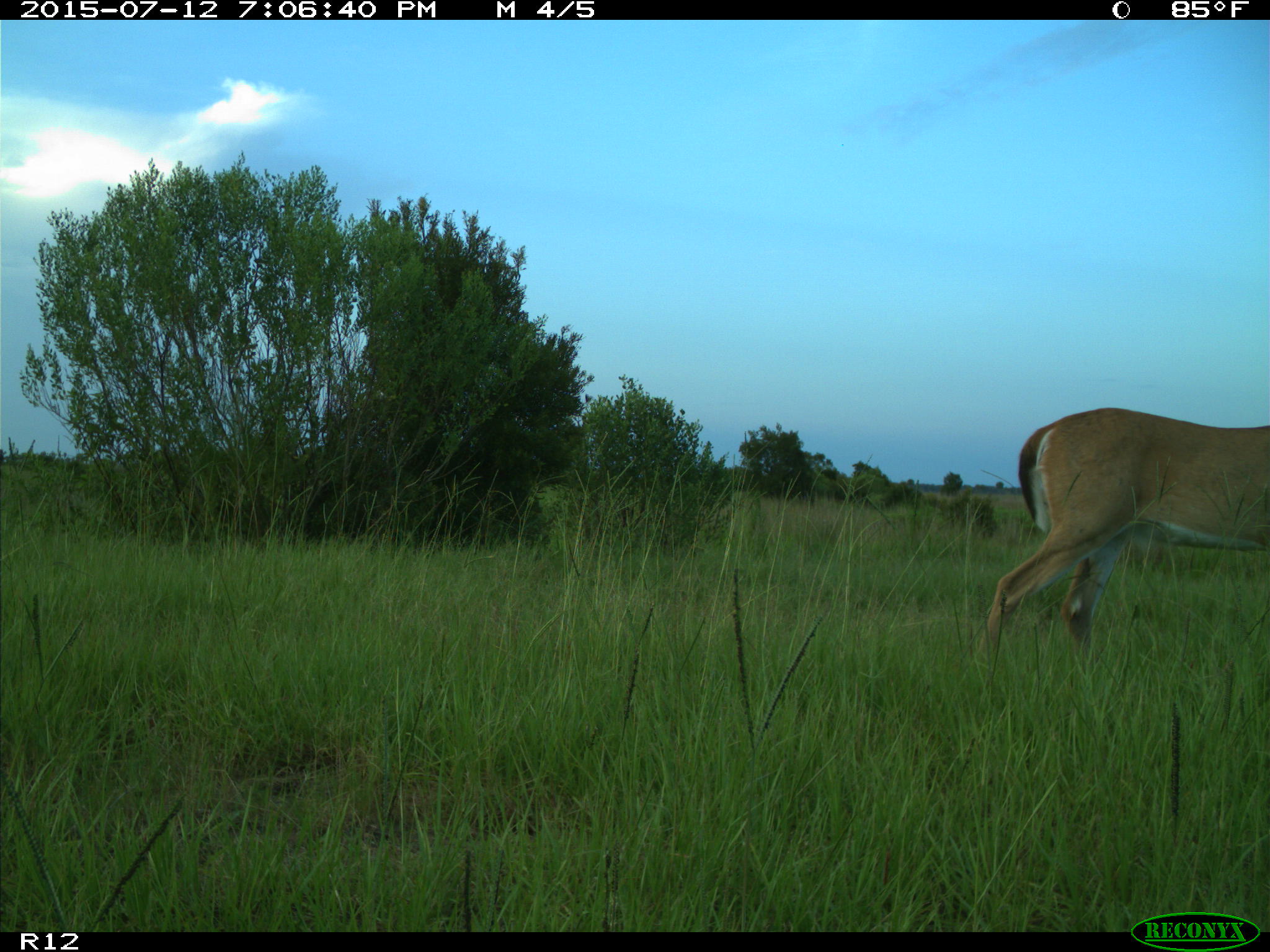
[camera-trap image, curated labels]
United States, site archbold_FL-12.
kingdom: Animalia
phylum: Chordata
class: Mammalia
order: Artiodactyla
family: Cervidae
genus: Odocoileus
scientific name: Odocoileus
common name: deer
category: unidentified deer